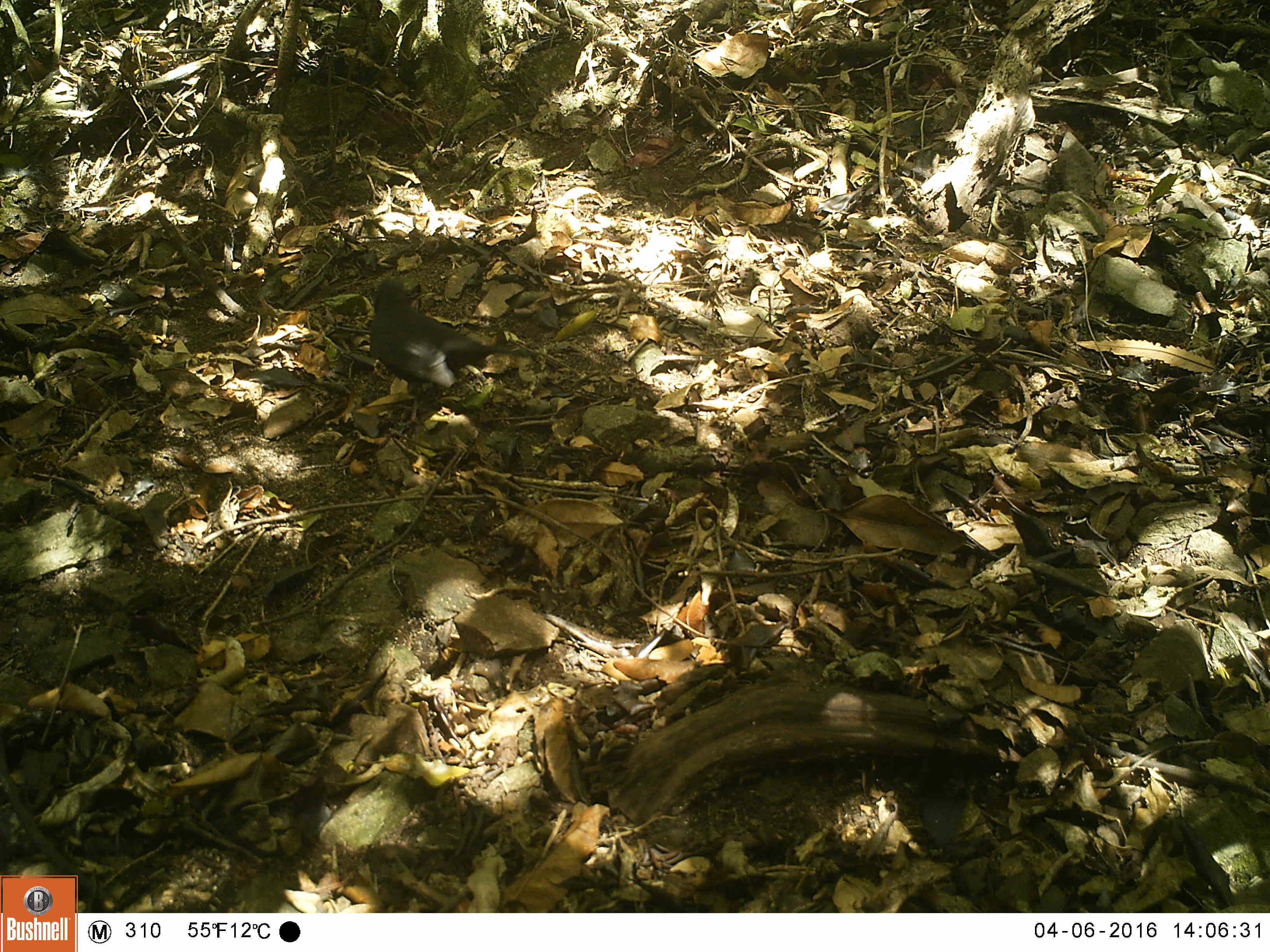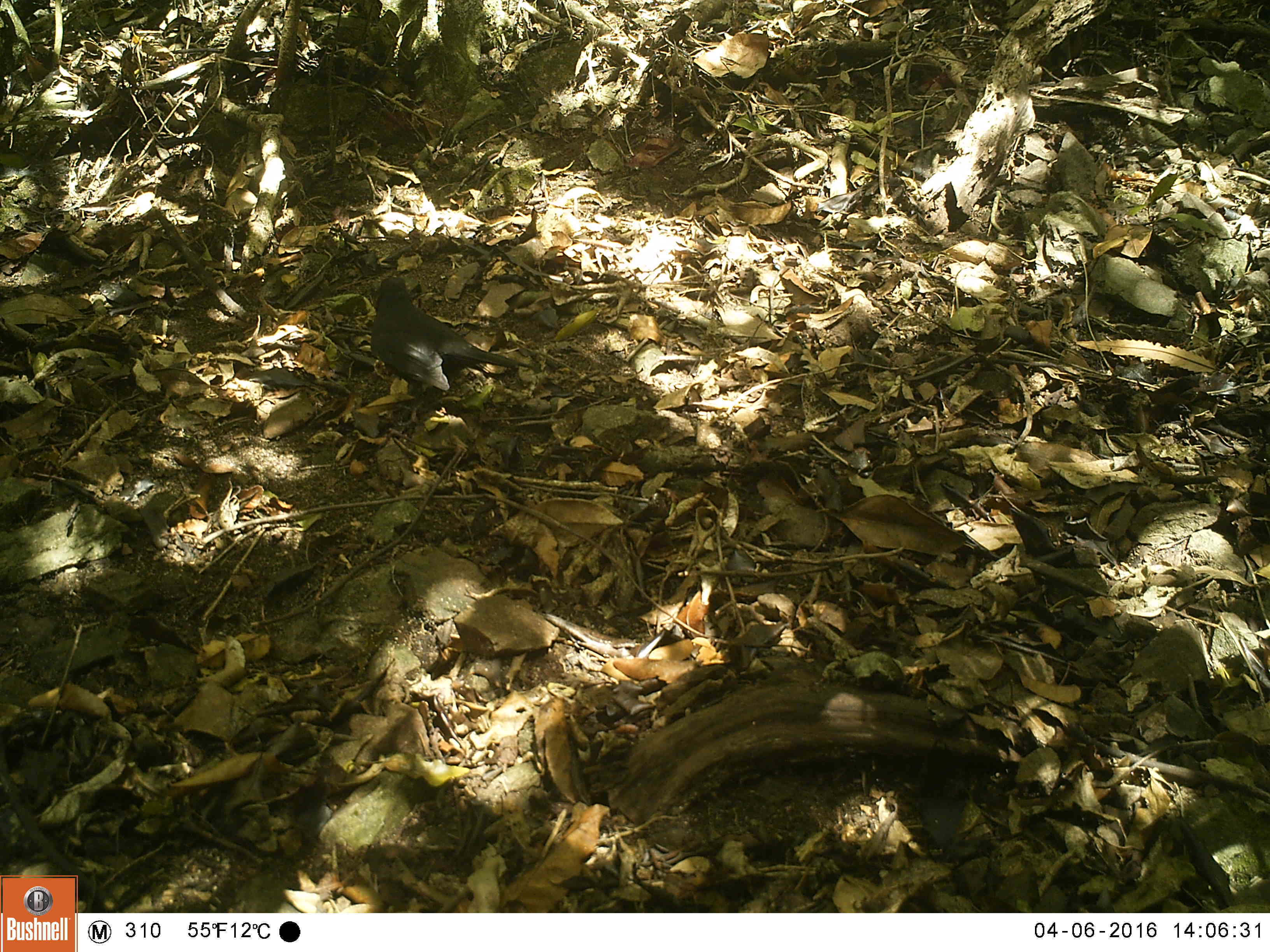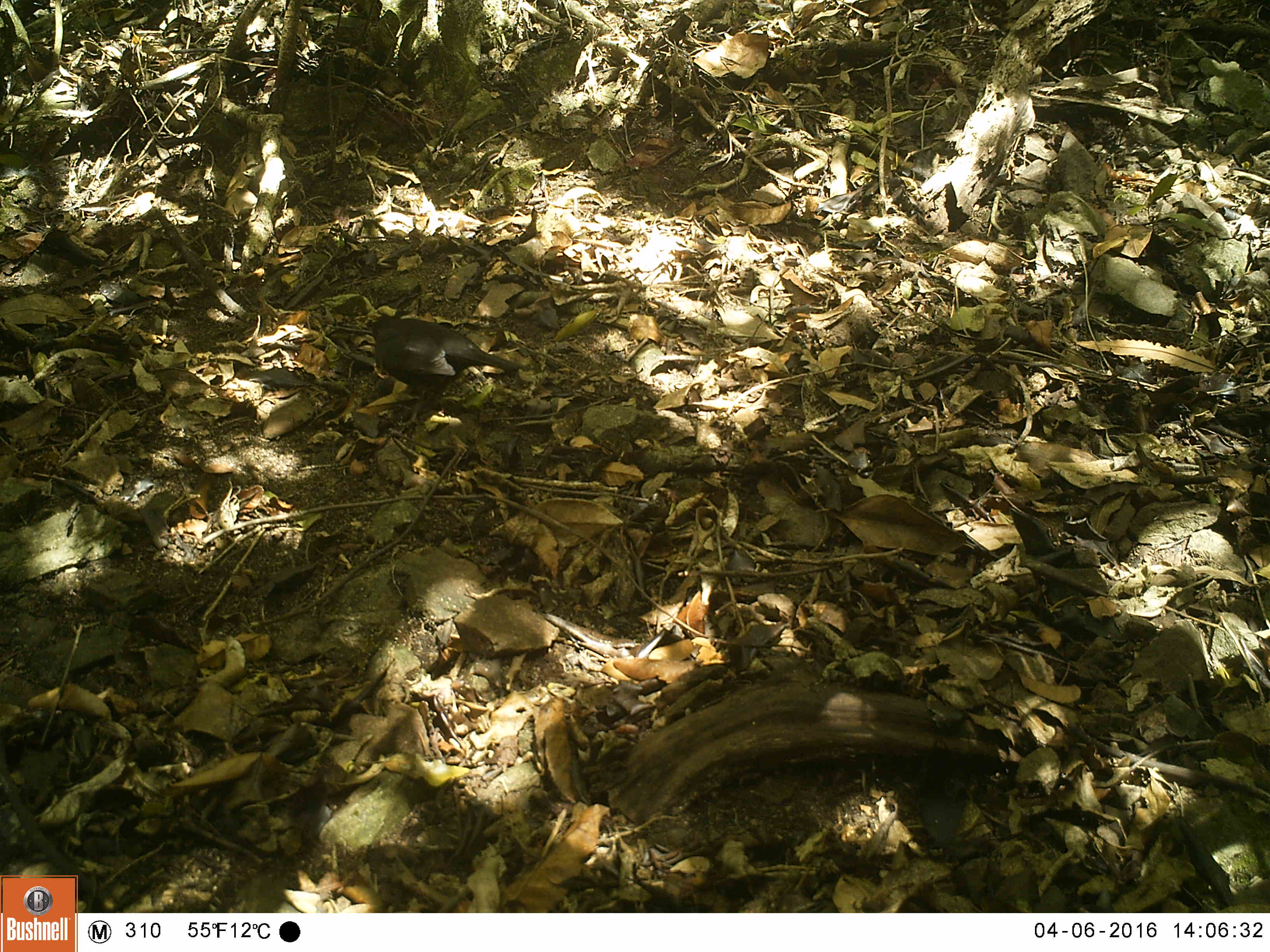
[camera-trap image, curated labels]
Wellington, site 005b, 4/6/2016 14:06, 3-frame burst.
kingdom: Animalia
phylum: Chordata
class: Aves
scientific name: Aves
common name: bird